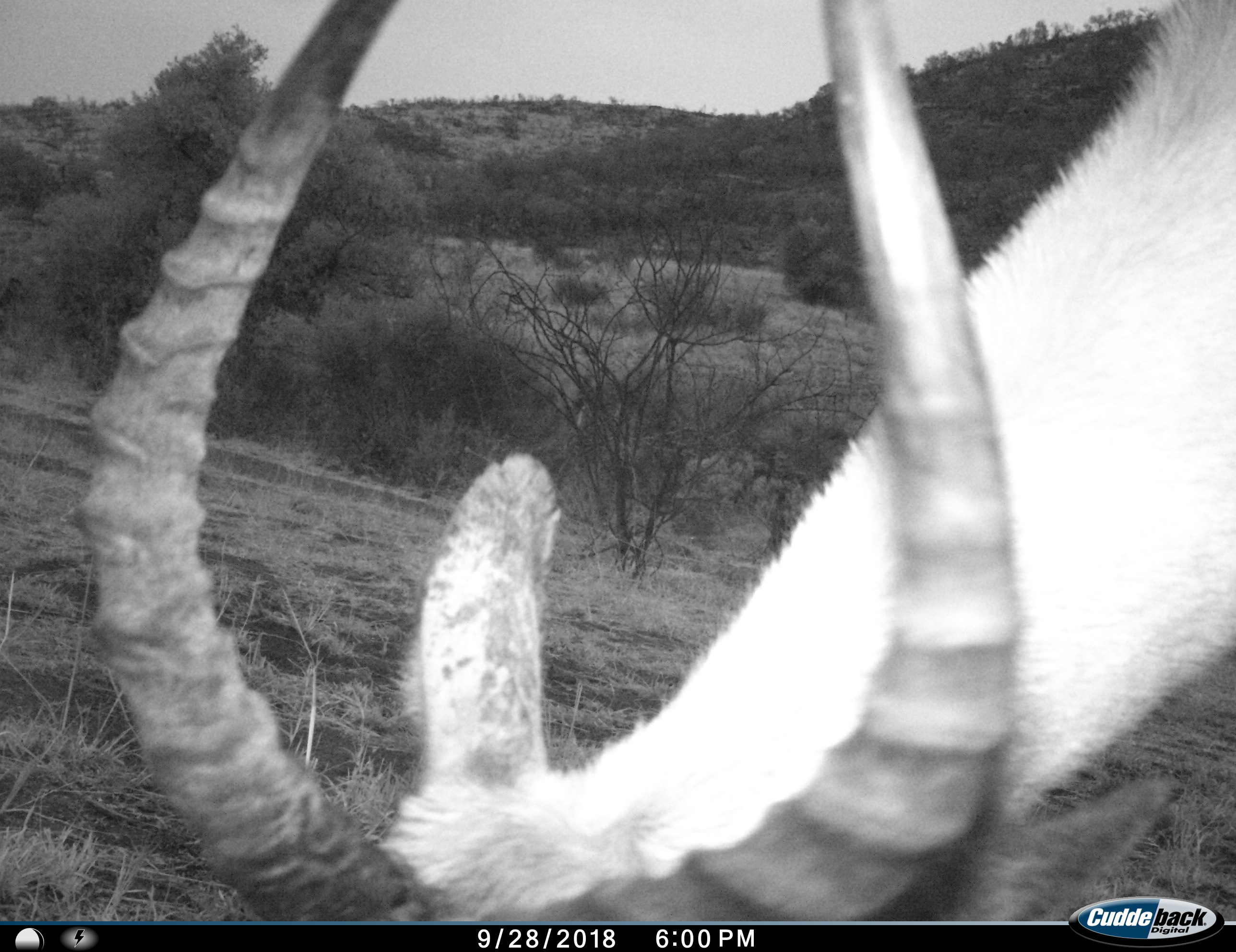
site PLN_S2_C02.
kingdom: Animalia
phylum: Chordata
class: Mammalia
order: Artiodactyla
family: Bovidae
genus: Aepyceros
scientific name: Aepyceros melampus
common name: impala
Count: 1.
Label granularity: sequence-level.